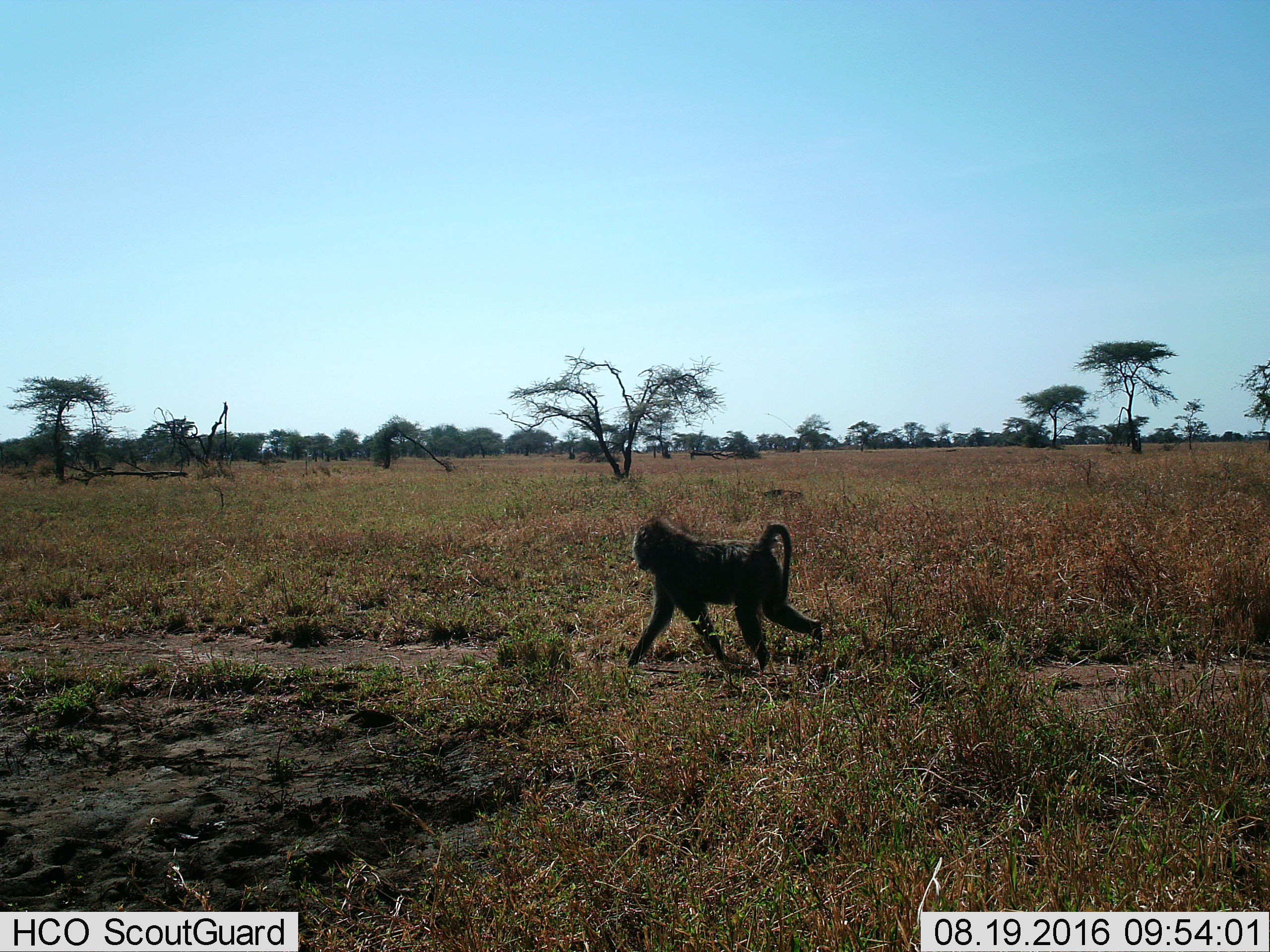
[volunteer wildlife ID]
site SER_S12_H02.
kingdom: Animalia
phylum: Chordata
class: Mammalia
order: Primates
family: Cercopithecidae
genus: Papio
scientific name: Papio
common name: baboon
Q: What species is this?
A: Baboon (Papio).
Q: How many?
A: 1.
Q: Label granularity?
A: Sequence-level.